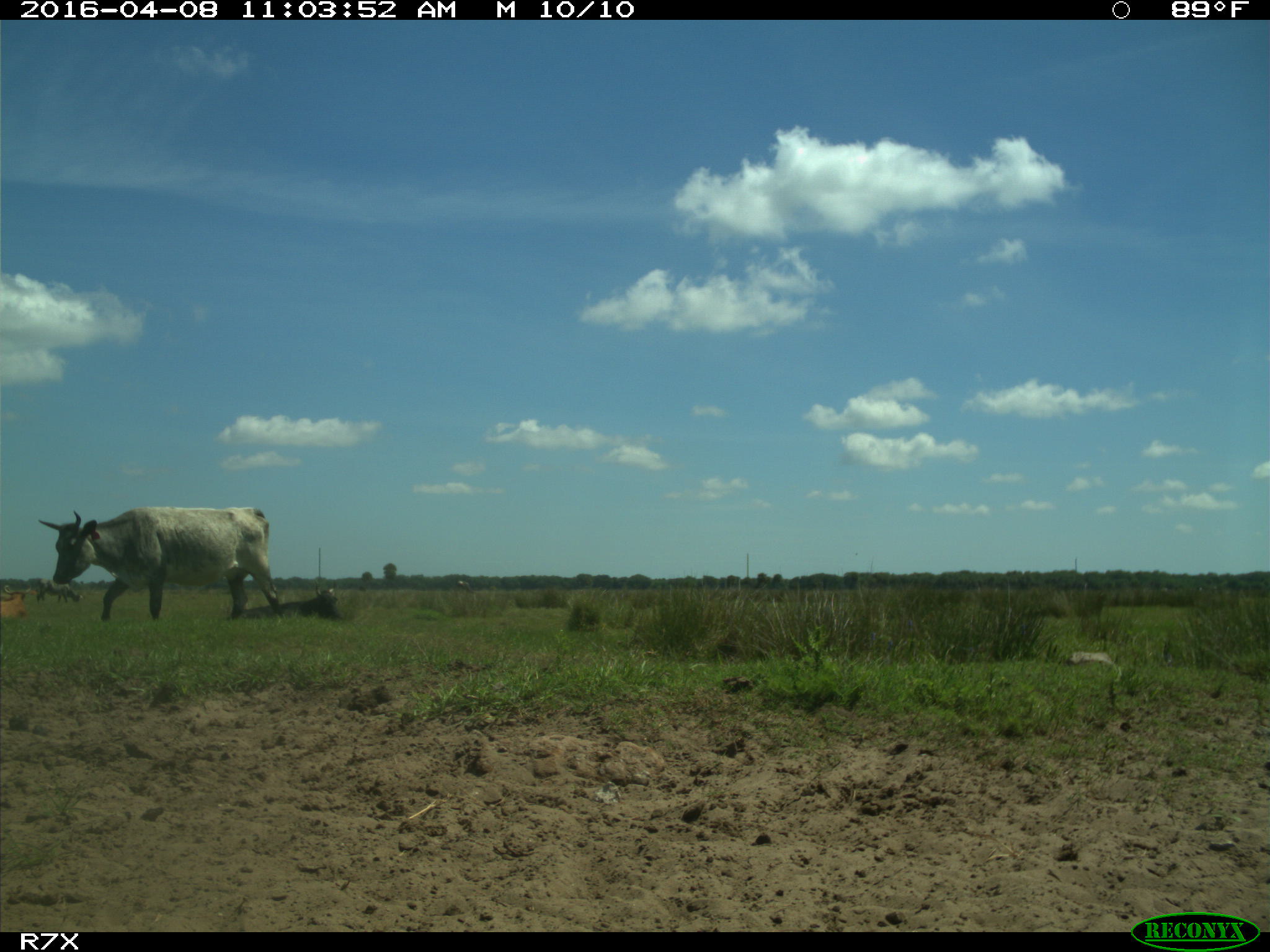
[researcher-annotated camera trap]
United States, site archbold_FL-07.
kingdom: Animalia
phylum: Chordata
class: Mammalia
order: Artiodactyla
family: Bovidae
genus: Bos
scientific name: Bos taurus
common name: domestic cow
Bos taurus (domestic cow).